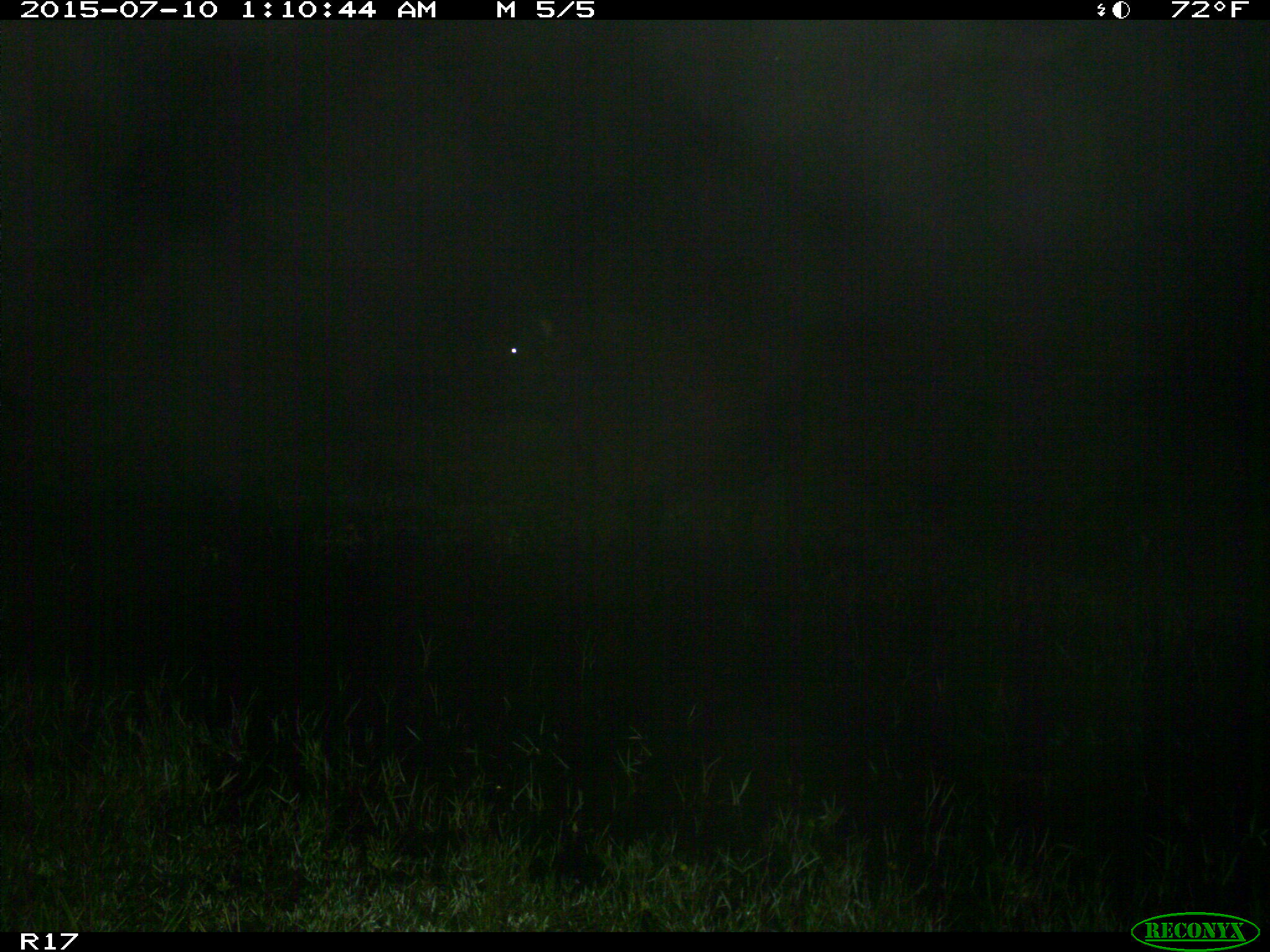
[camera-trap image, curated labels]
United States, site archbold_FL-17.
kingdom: Animalia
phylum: Chordata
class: Mammalia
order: Artiodactyla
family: Bovidae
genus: Bos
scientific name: Bos taurus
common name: domestic cow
Bos taurus (domestic cow).